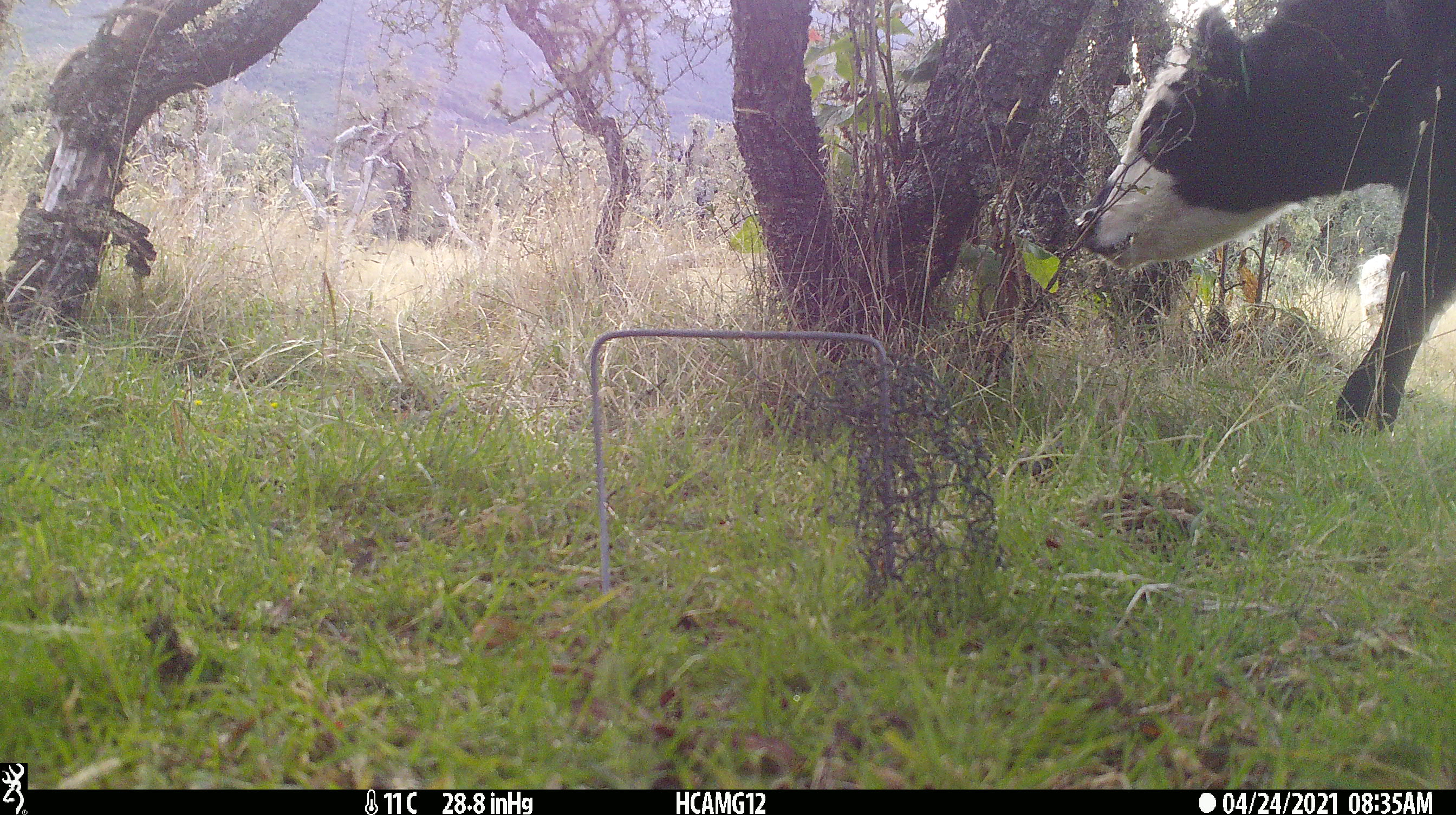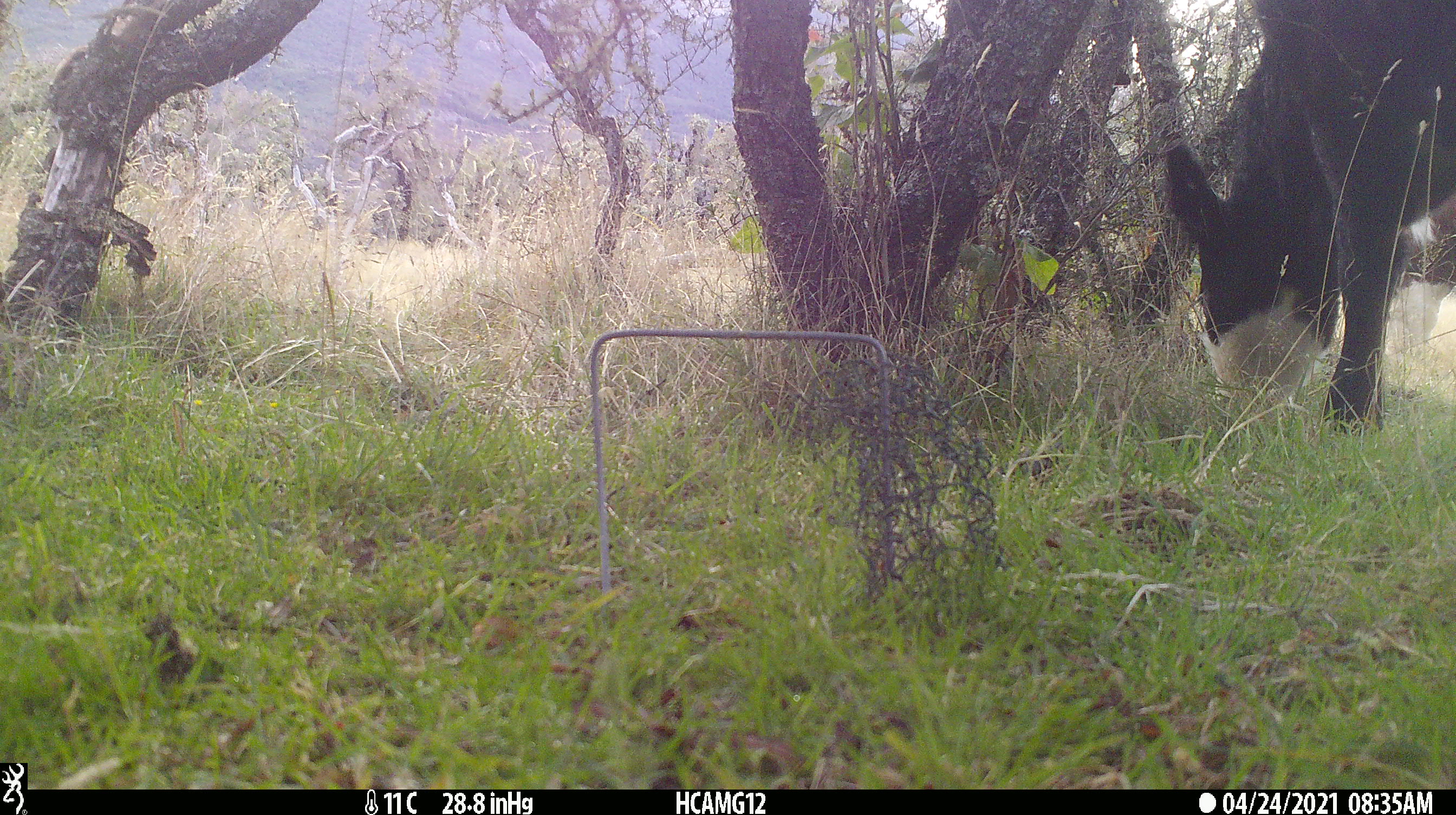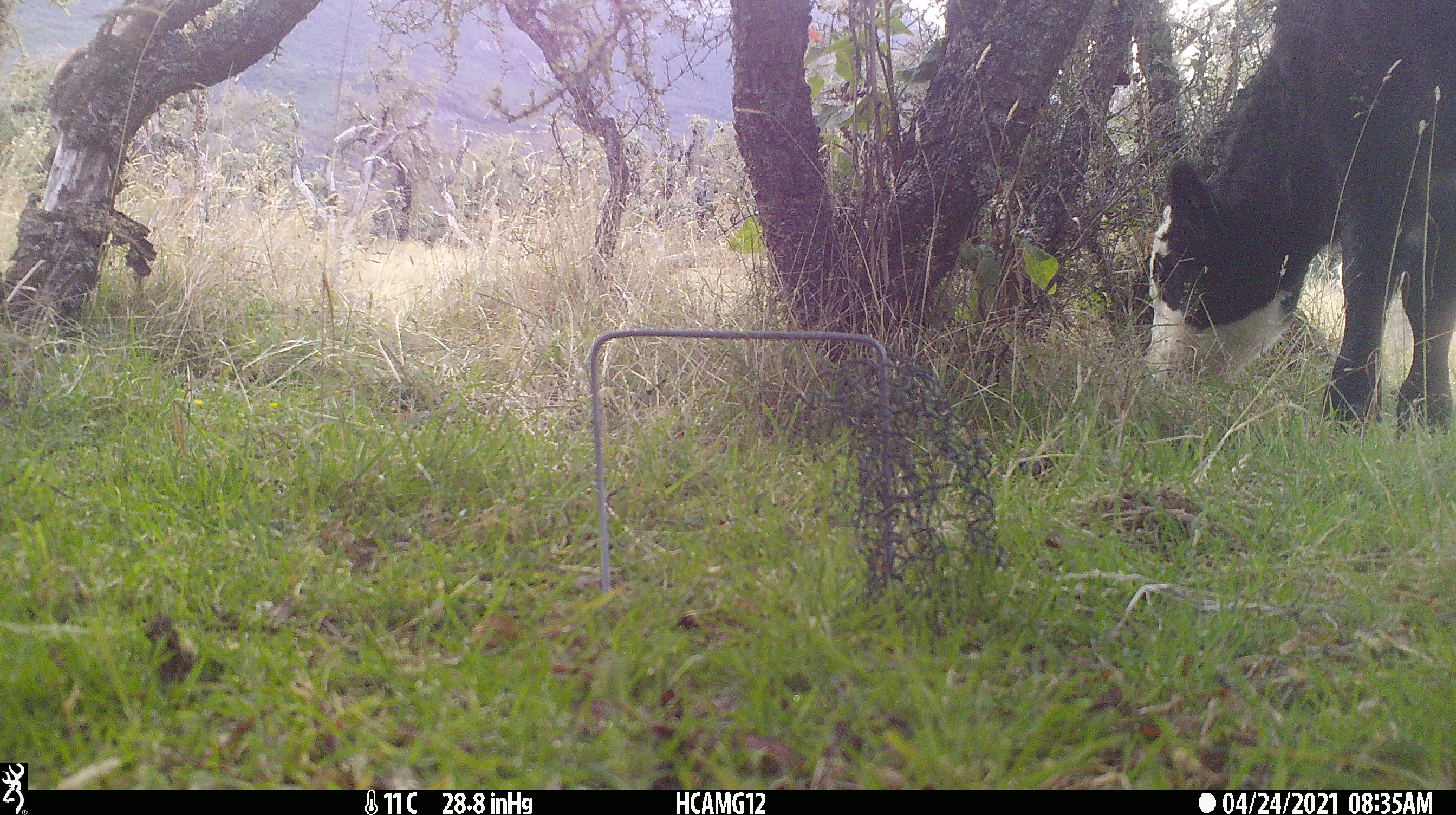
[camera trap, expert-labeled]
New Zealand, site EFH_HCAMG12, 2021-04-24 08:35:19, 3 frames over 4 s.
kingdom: Animalia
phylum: Chordata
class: Mammalia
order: Artiodactyla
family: Bovidae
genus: Bos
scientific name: Bos taurus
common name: domestic cow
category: cow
Cow (domestic cow) (Bos taurus).